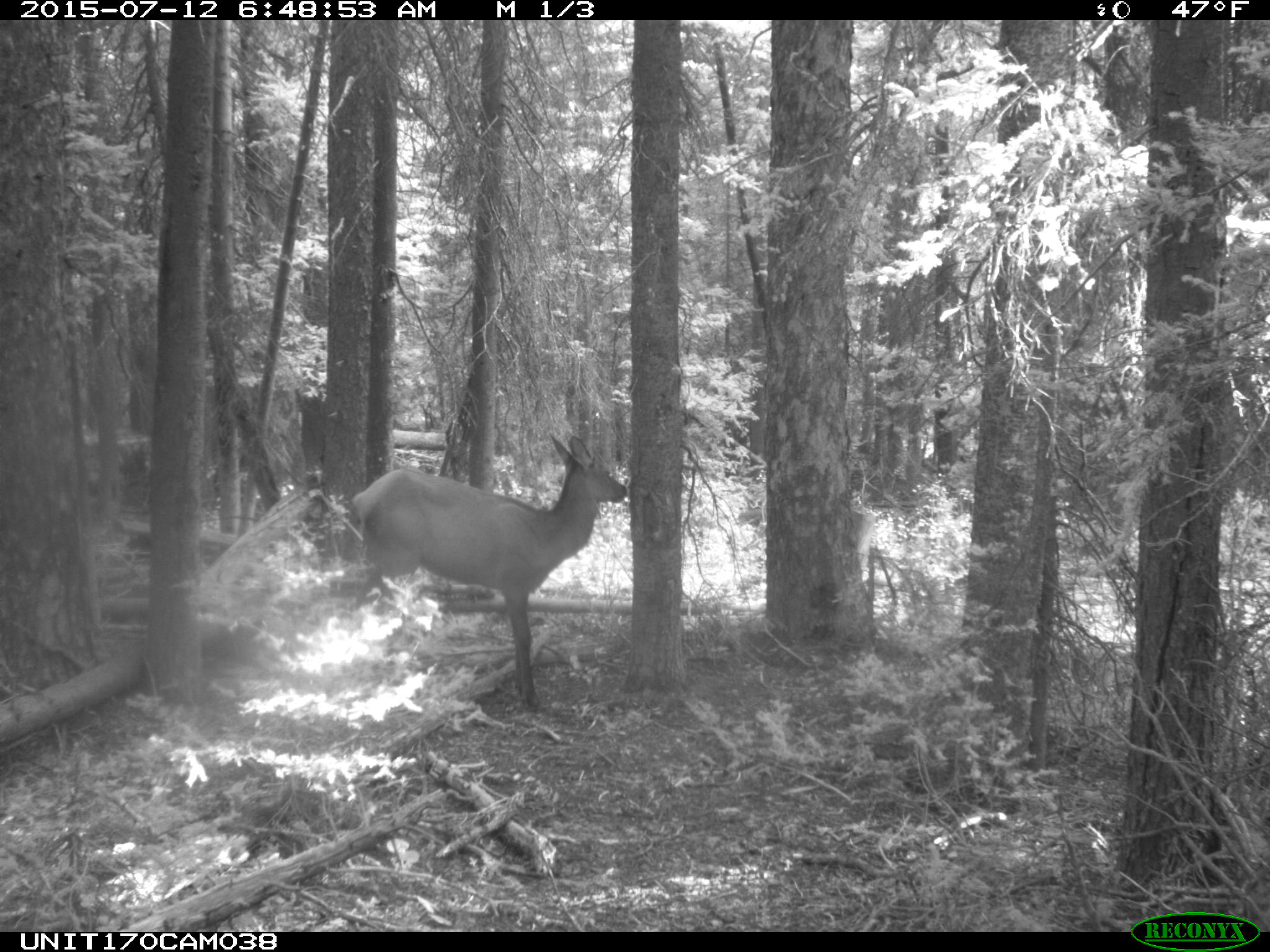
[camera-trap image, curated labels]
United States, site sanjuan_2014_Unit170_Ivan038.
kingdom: Animalia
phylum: Chordata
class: Mammalia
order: Artiodactyla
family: Cervidae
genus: Cervus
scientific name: Cervus elaphus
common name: red deer